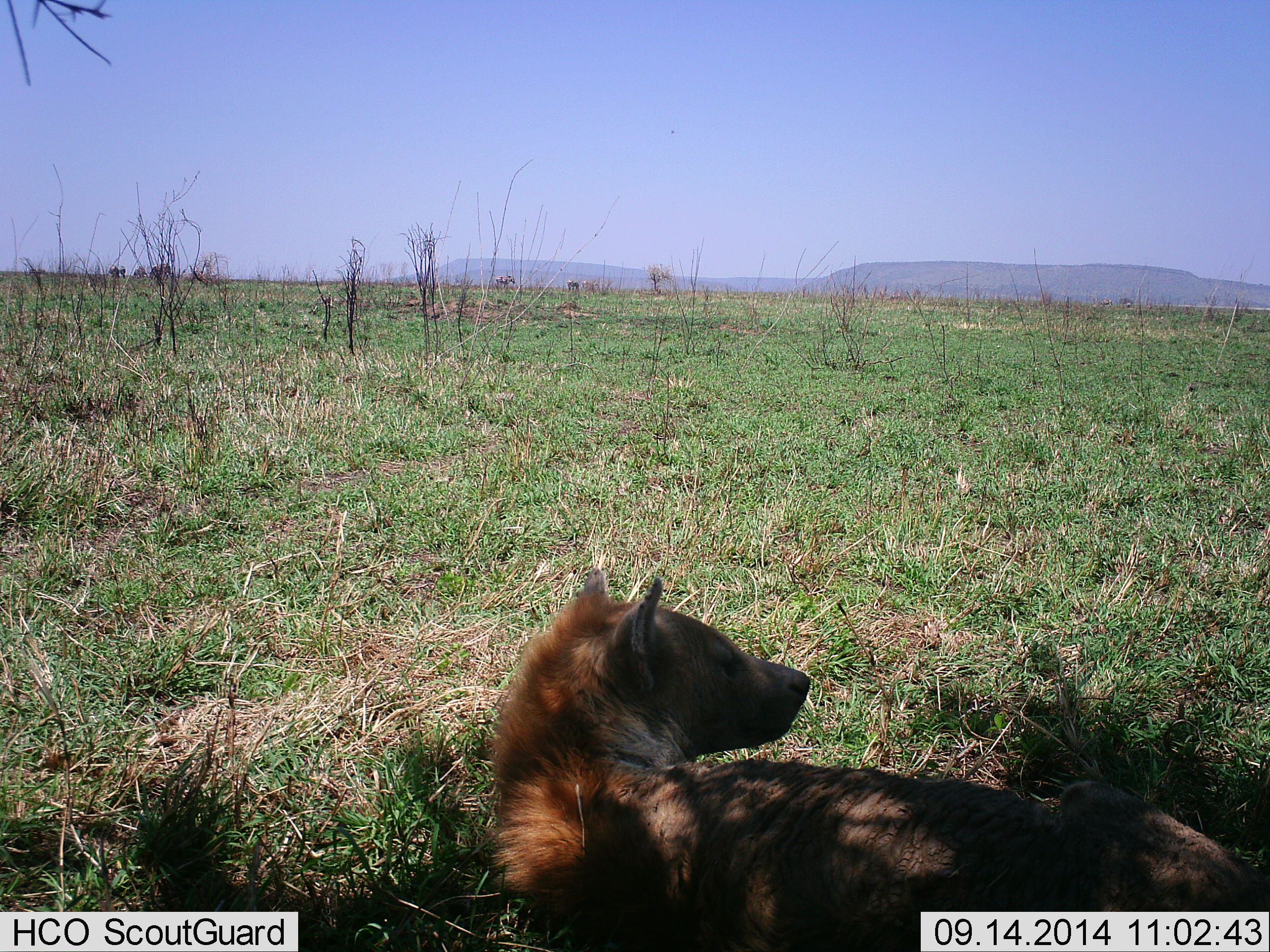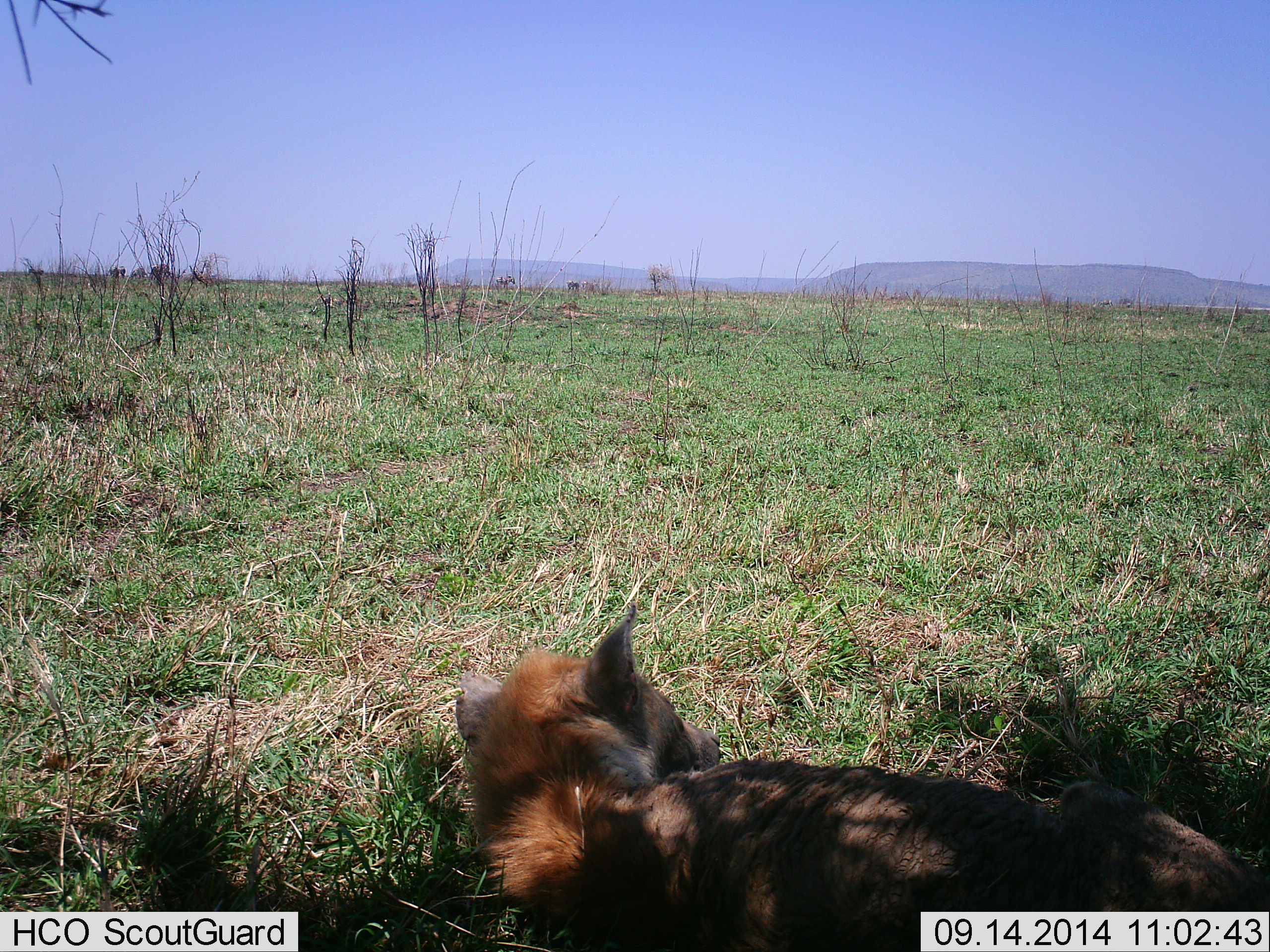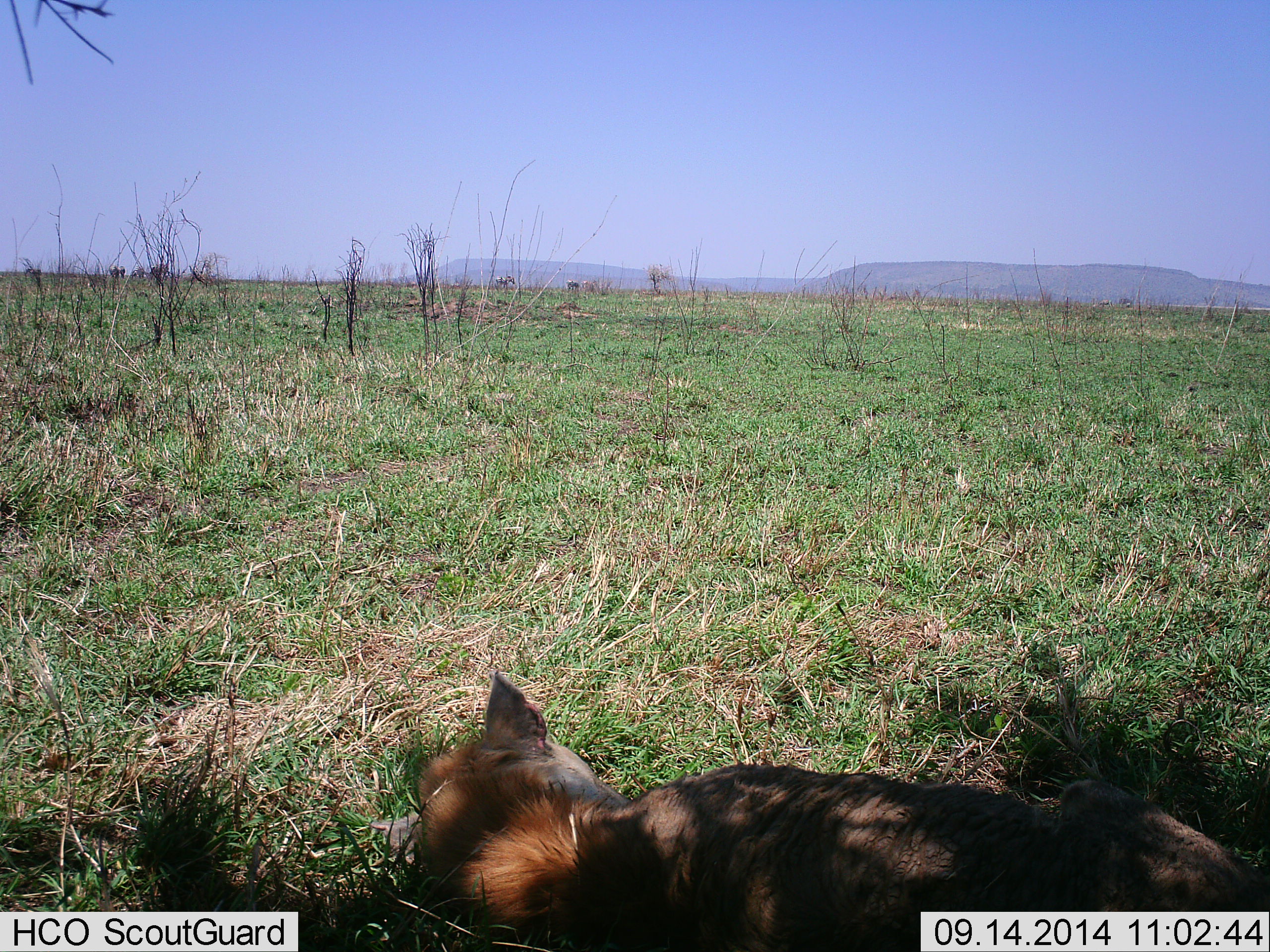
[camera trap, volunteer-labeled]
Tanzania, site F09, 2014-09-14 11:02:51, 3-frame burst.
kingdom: Animalia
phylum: Chordata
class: Mammalia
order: Carnivora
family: Hyaenidae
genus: Crocuta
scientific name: Crocuta crocuta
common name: spotted hyena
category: hyenaspotted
Hyenaspotted (spotted hyena) (Crocuta crocuta), count 1. Behavior (volunteer vote fractions): standing 10%, resting 90%, moving 0%, interacting 0%. Young present (vote fraction): 0%. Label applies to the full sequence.